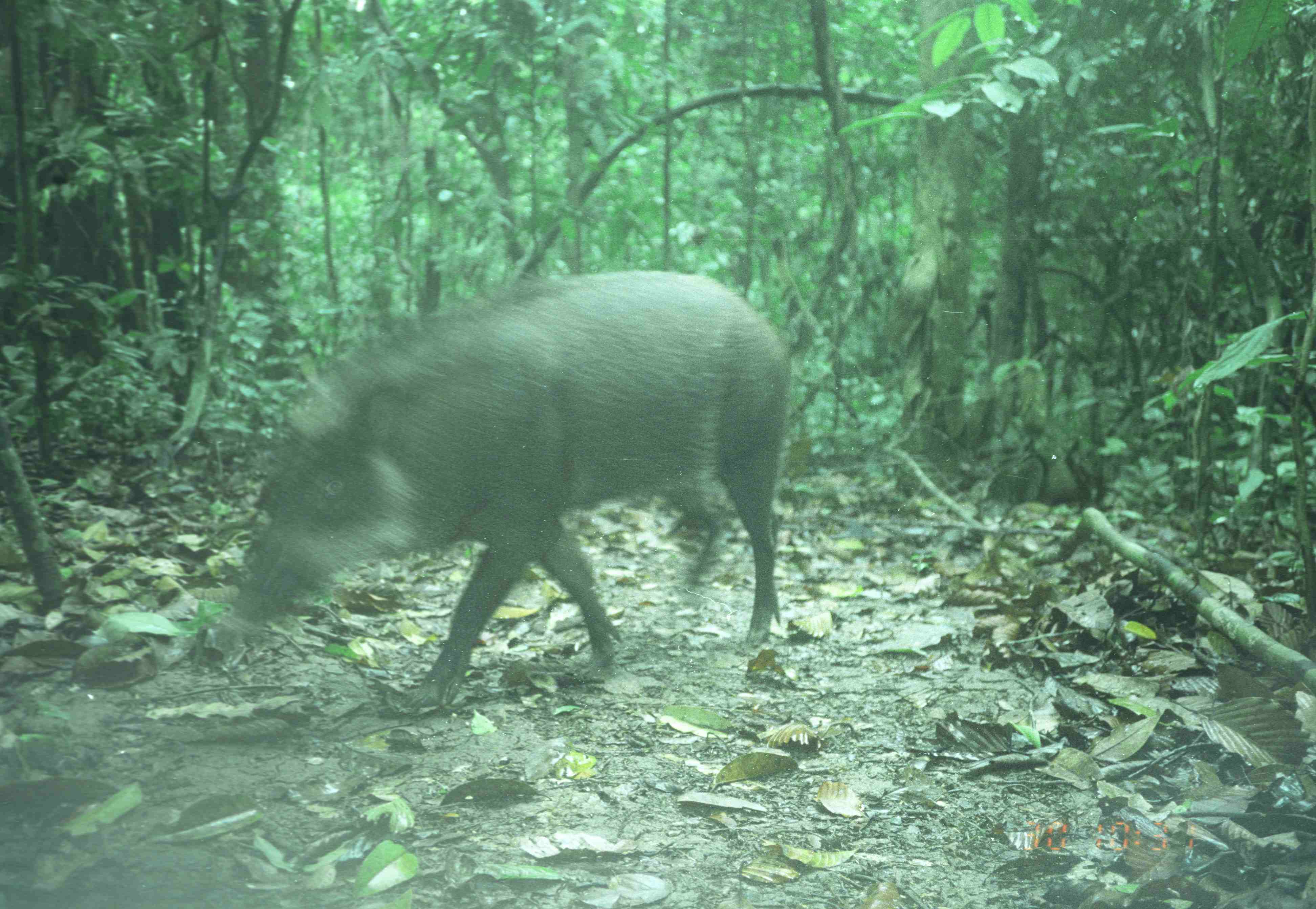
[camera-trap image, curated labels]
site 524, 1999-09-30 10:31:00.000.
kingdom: Animalia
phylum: Chordata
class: Mammalia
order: Artiodactyla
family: Suidae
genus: Sus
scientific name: Sus barbatus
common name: western bearded pig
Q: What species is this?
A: Sus barbatus (western bearded pig).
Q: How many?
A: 1.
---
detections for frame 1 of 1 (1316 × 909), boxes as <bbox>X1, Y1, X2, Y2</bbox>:
sus barbatus: <bbox>231, 268, 795, 714</bbox>